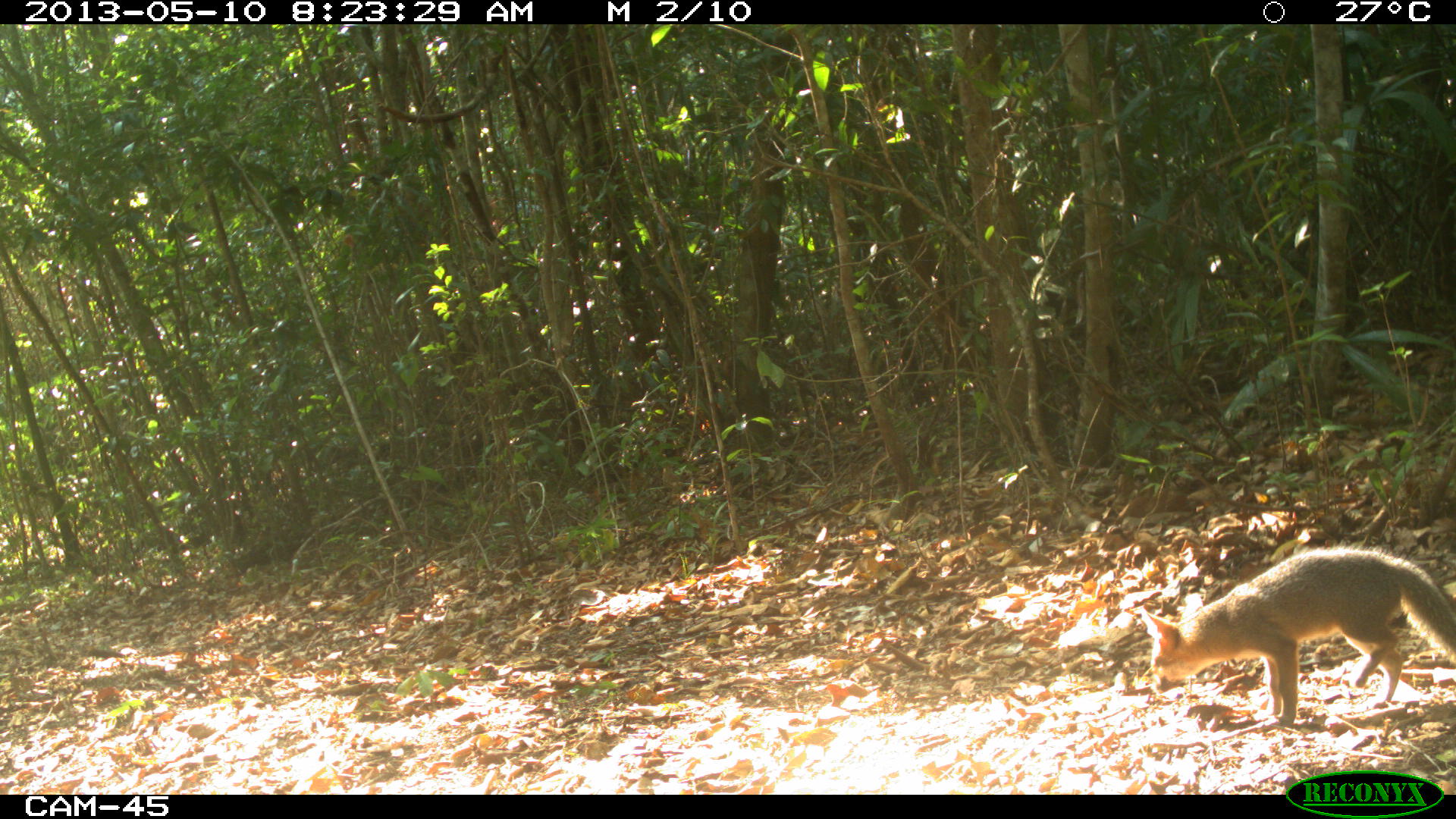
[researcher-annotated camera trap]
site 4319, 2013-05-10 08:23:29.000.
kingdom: Animalia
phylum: Chordata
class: Mammalia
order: Carnivora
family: Canidae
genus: Urocyon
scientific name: Urocyon cinereoargenteus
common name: gray fox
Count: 1.